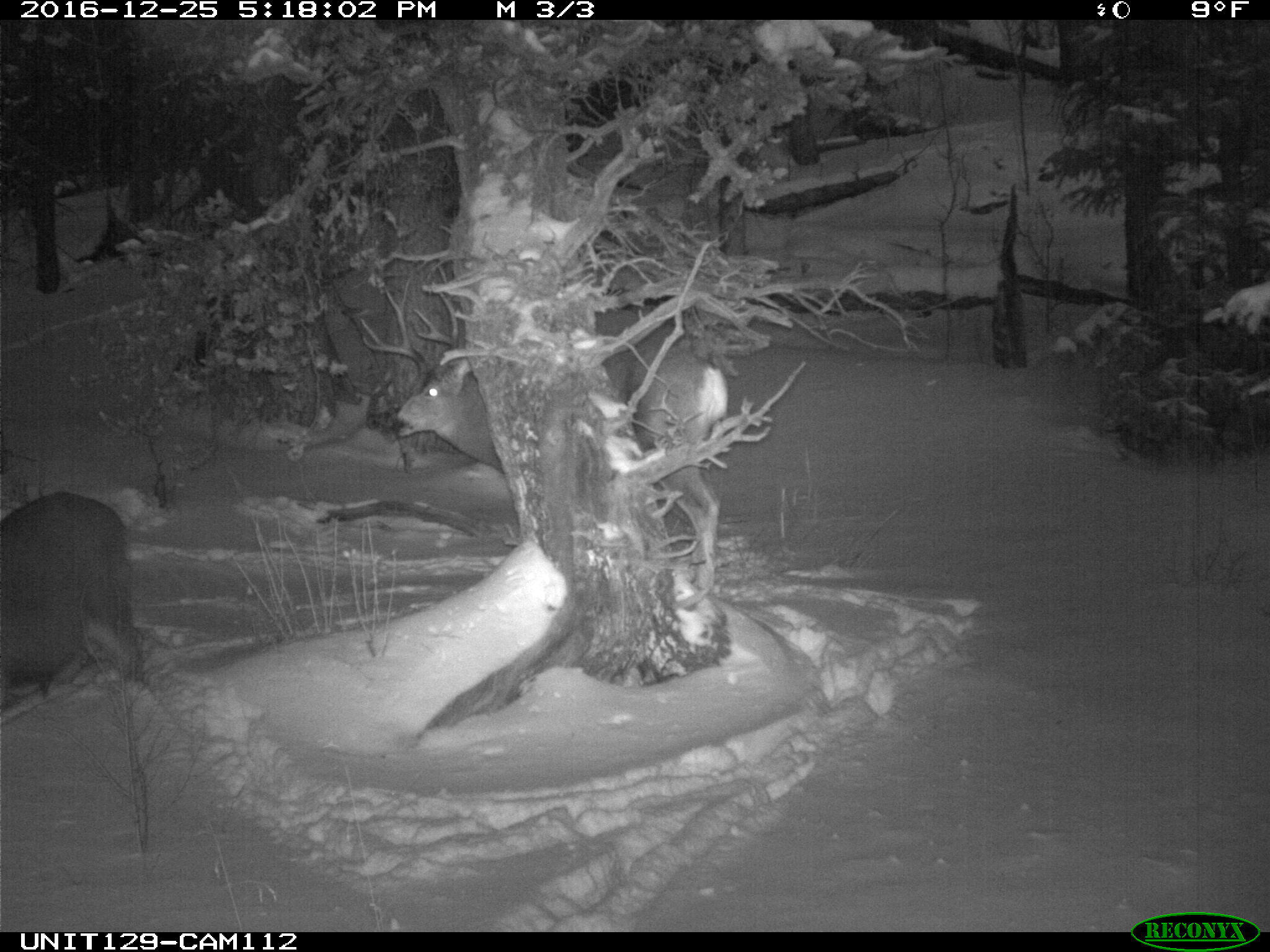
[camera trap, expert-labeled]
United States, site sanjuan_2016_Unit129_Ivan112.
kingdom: Animalia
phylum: Chordata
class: Mammalia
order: Artiodactyla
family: Cervidae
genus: Odocoileus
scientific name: Odocoileus hemionus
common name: mule deer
Odocoileus hemionus (mule deer).